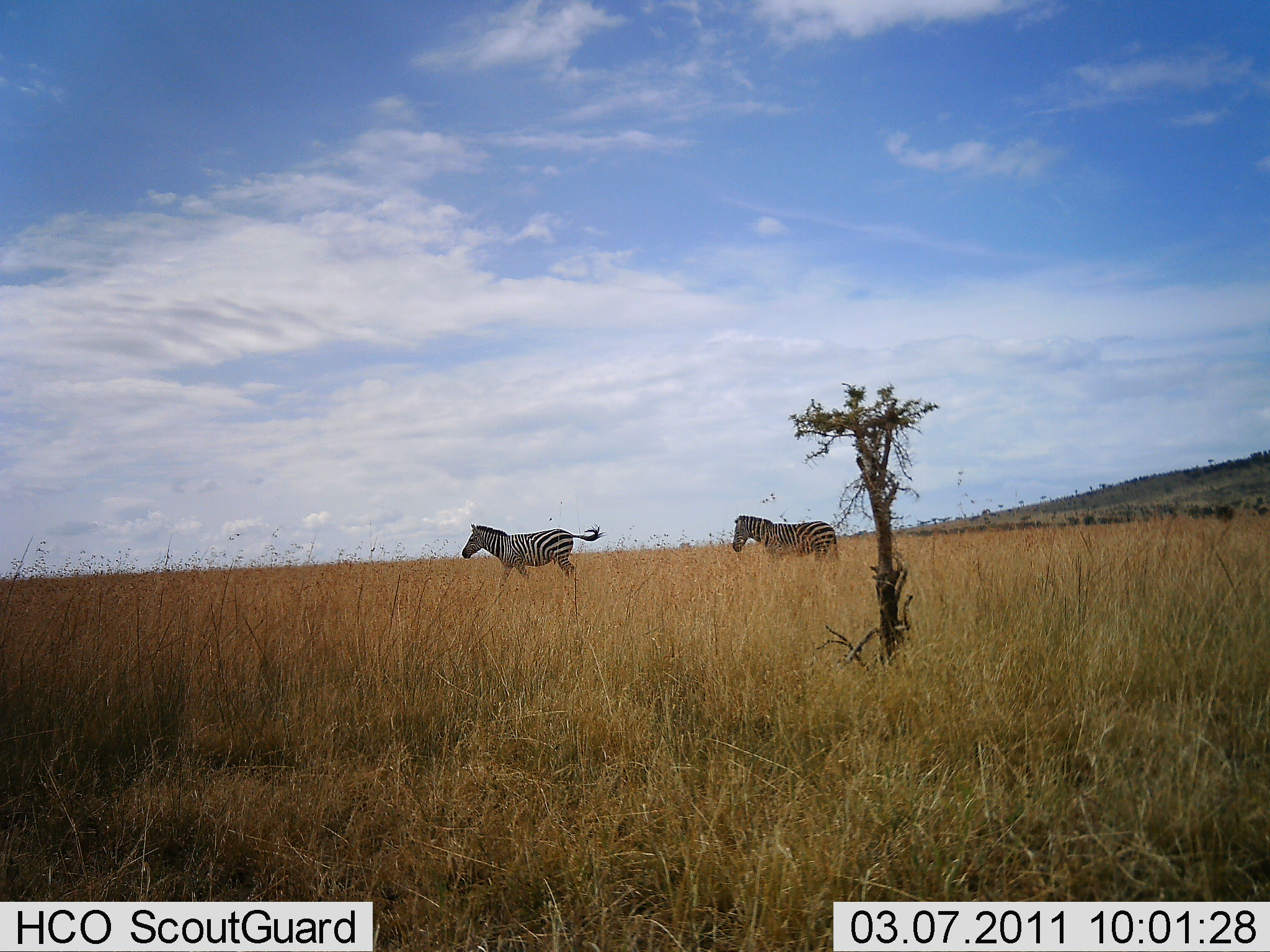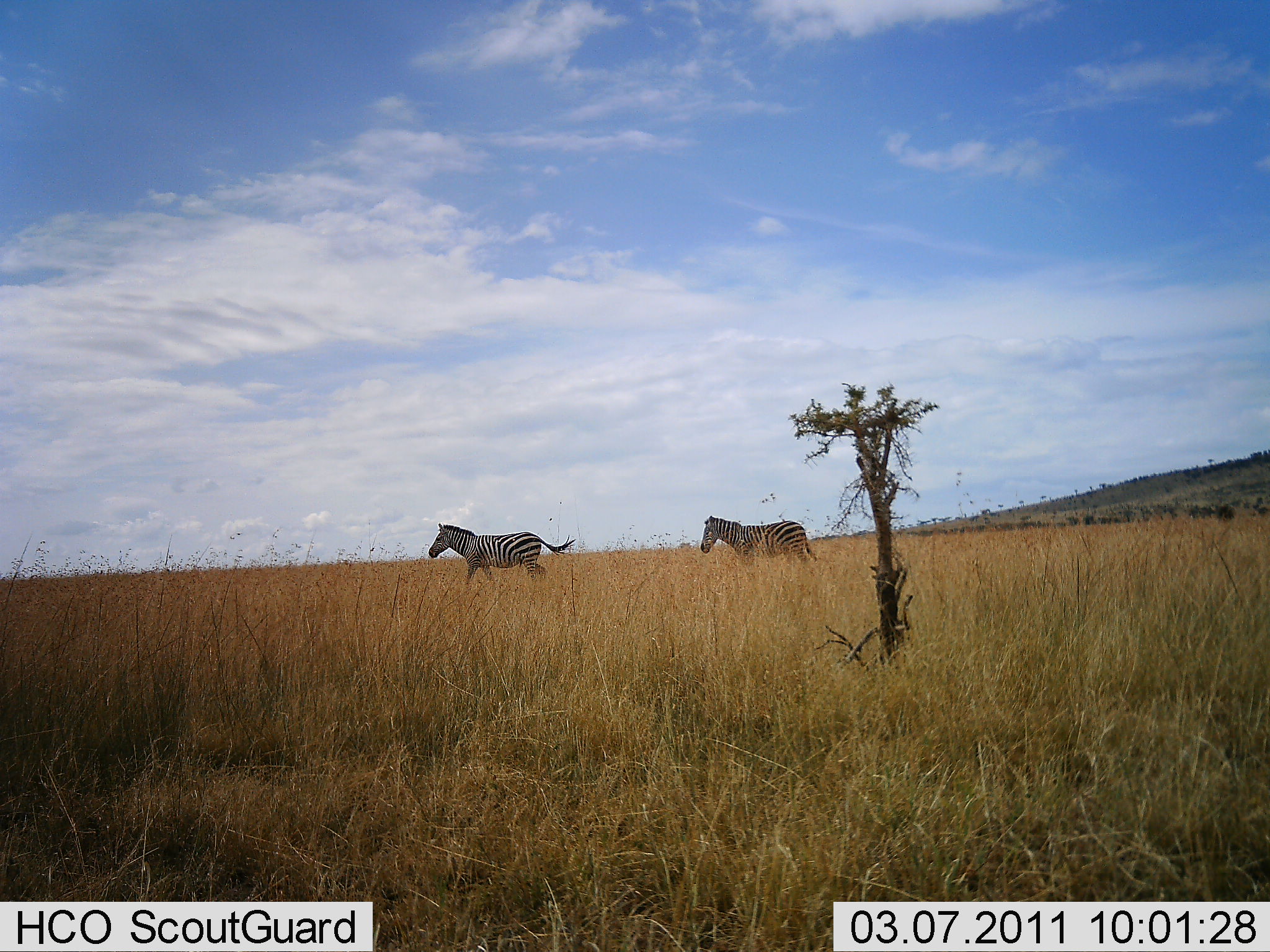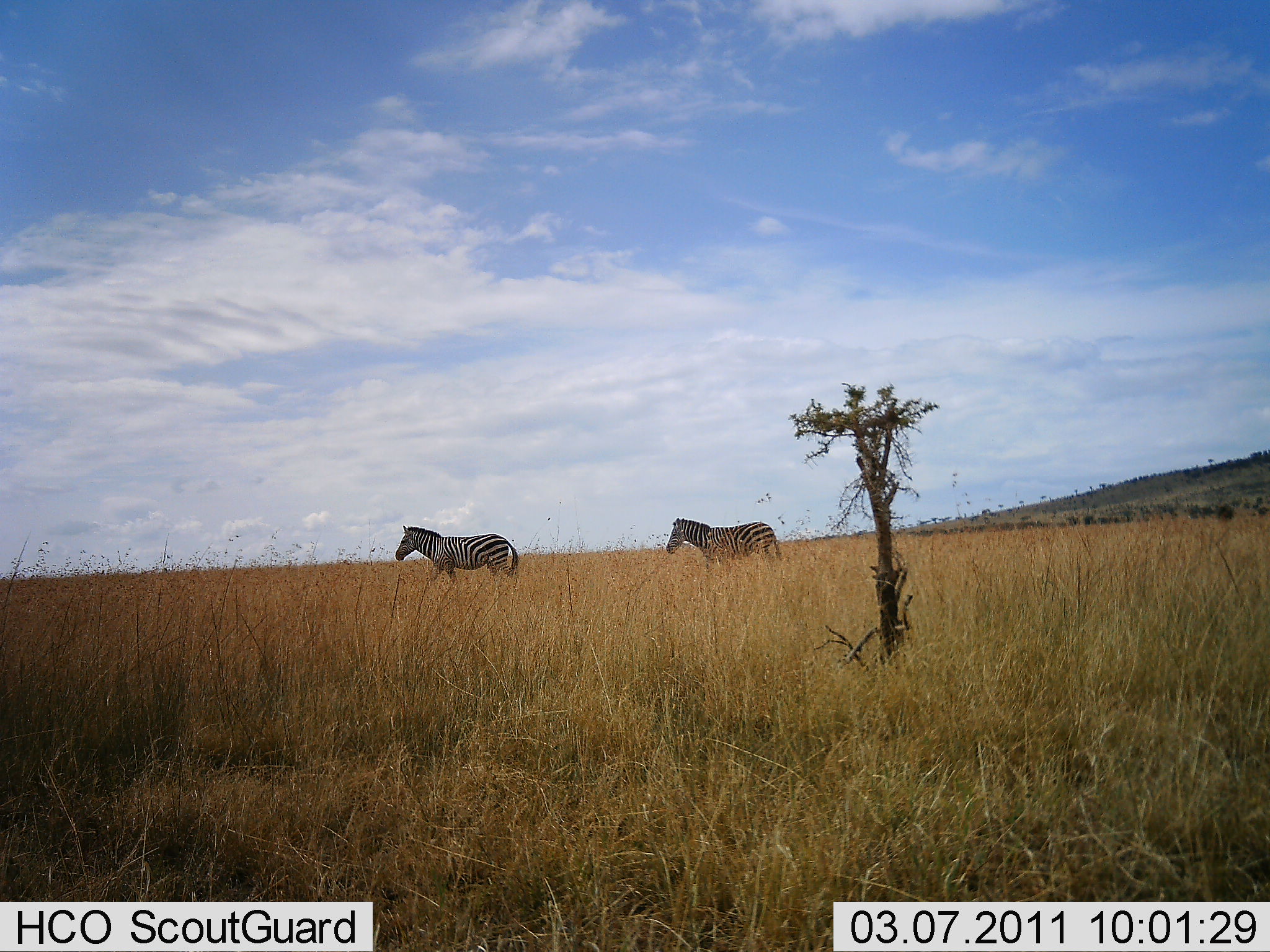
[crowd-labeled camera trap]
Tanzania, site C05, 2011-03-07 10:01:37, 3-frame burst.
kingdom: Animalia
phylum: Chordata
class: Mammalia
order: Perissodactyla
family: Equidae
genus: Equus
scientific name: Equus quagga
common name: plains zebra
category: zebra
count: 2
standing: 0%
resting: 0%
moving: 100%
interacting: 0%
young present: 0%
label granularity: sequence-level